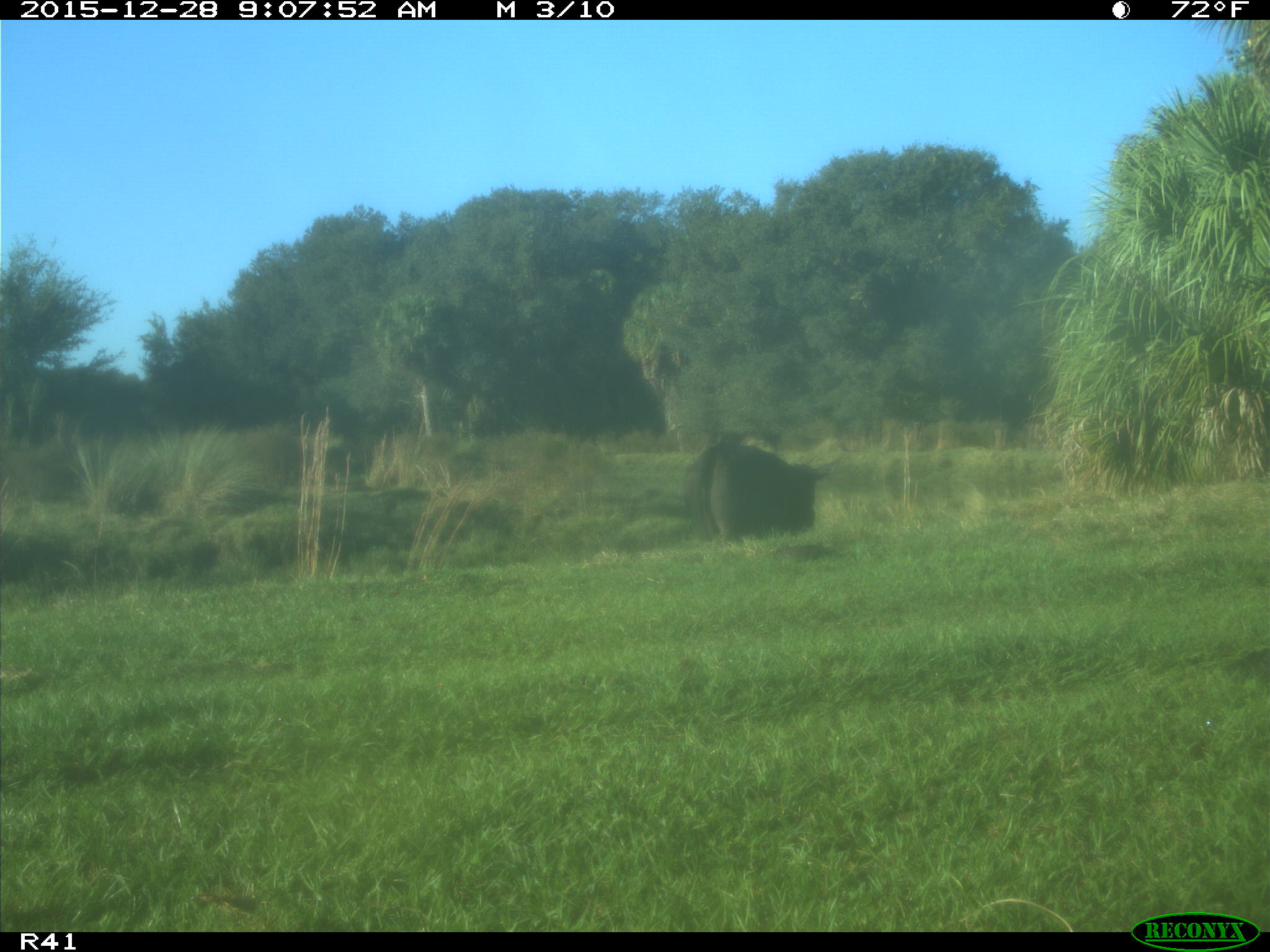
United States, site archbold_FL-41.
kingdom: Animalia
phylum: Chordata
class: Mammalia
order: Artiodactyla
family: Bovidae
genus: Bos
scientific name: Bos taurus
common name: domestic cow